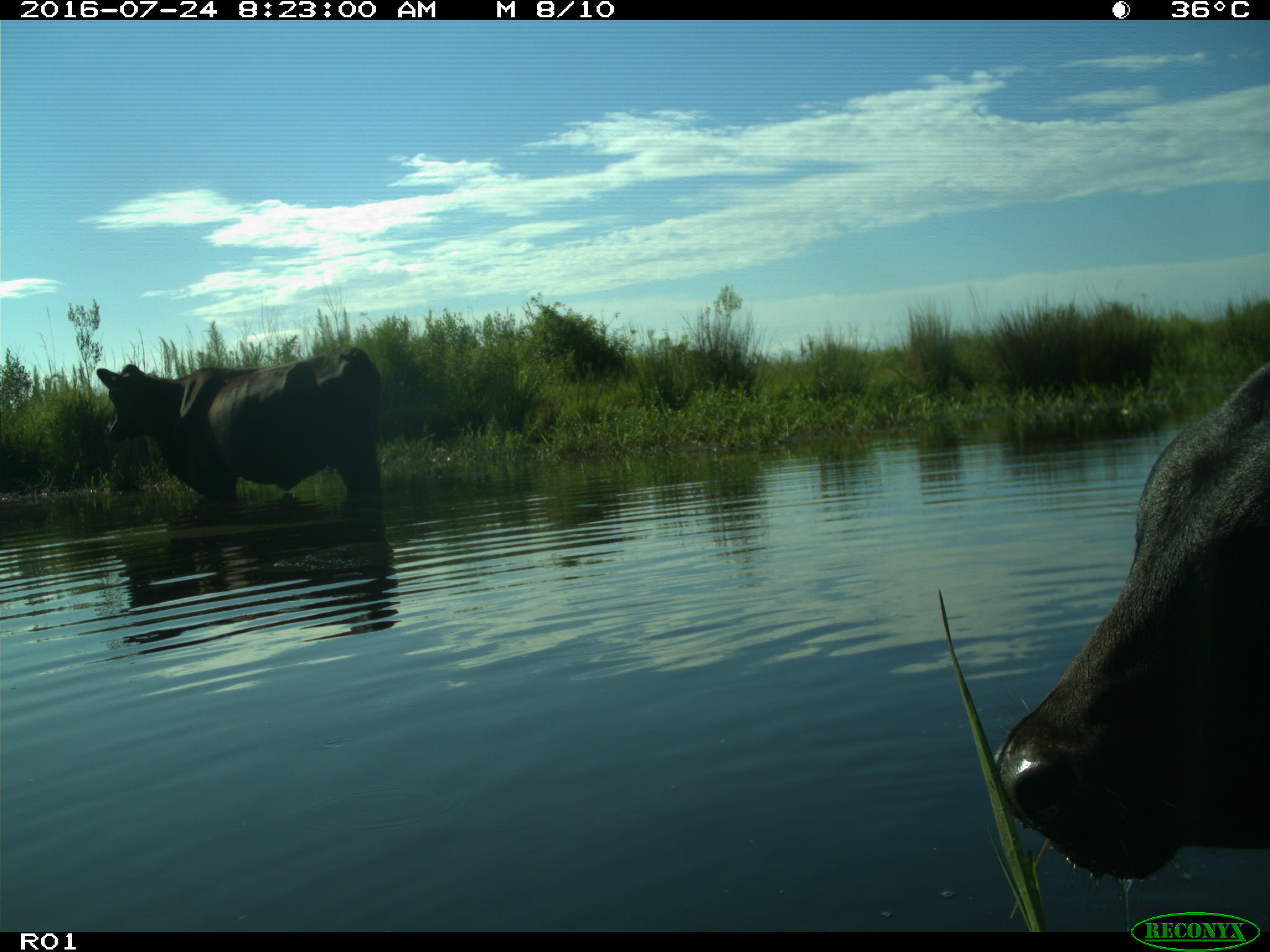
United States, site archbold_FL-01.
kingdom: Animalia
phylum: Chordata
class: Mammalia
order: Artiodactyla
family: Bovidae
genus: Bos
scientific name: Bos taurus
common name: domestic cow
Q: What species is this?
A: Bos taurus (domestic cow).